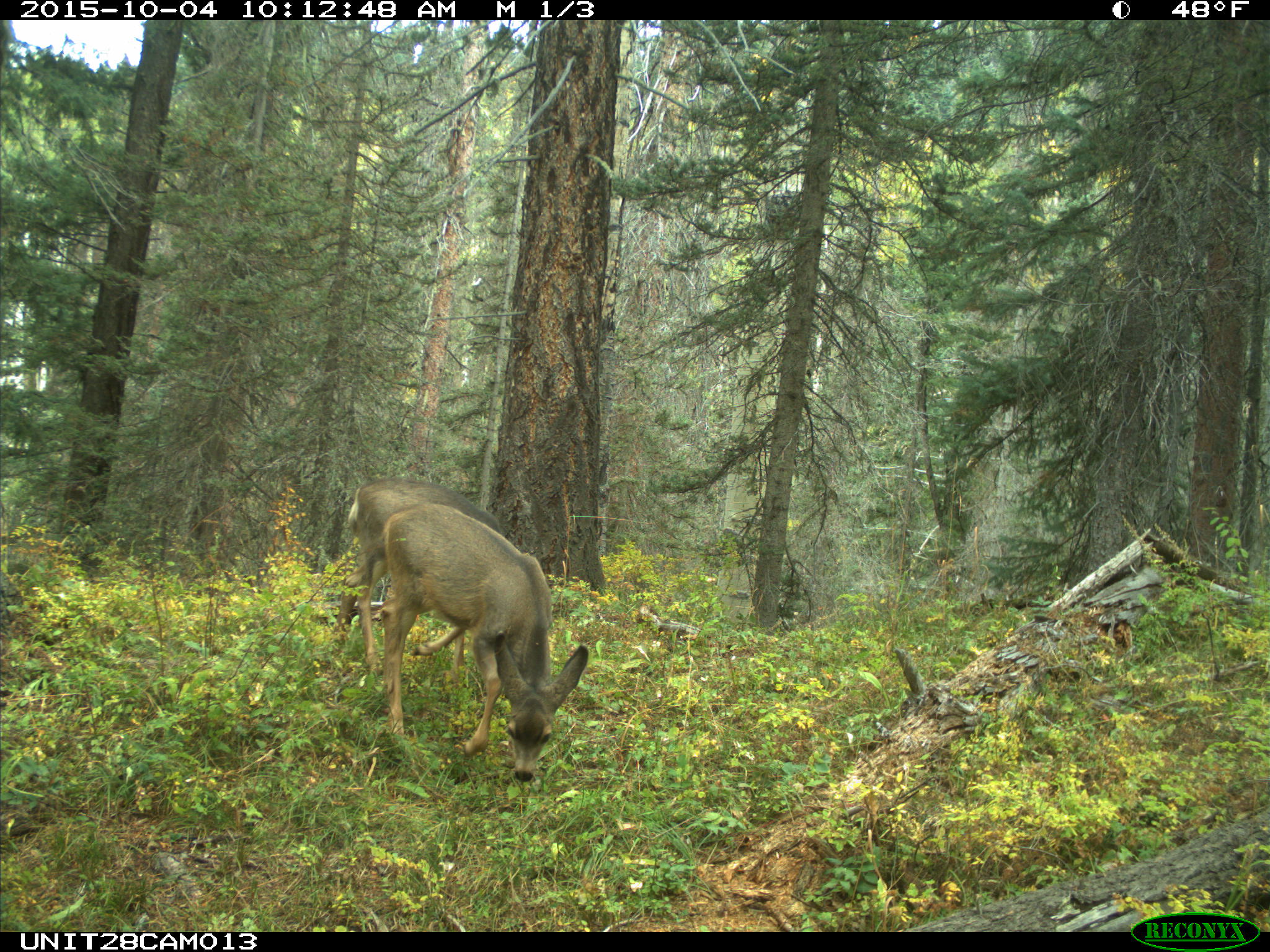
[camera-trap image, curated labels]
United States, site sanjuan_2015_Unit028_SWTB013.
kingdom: Animalia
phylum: Chordata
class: Mammalia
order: Artiodactyla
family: Cervidae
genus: Odocoileus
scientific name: Odocoileus hemionus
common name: mule deer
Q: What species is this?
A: Odocoileus hemionus (mule deer).